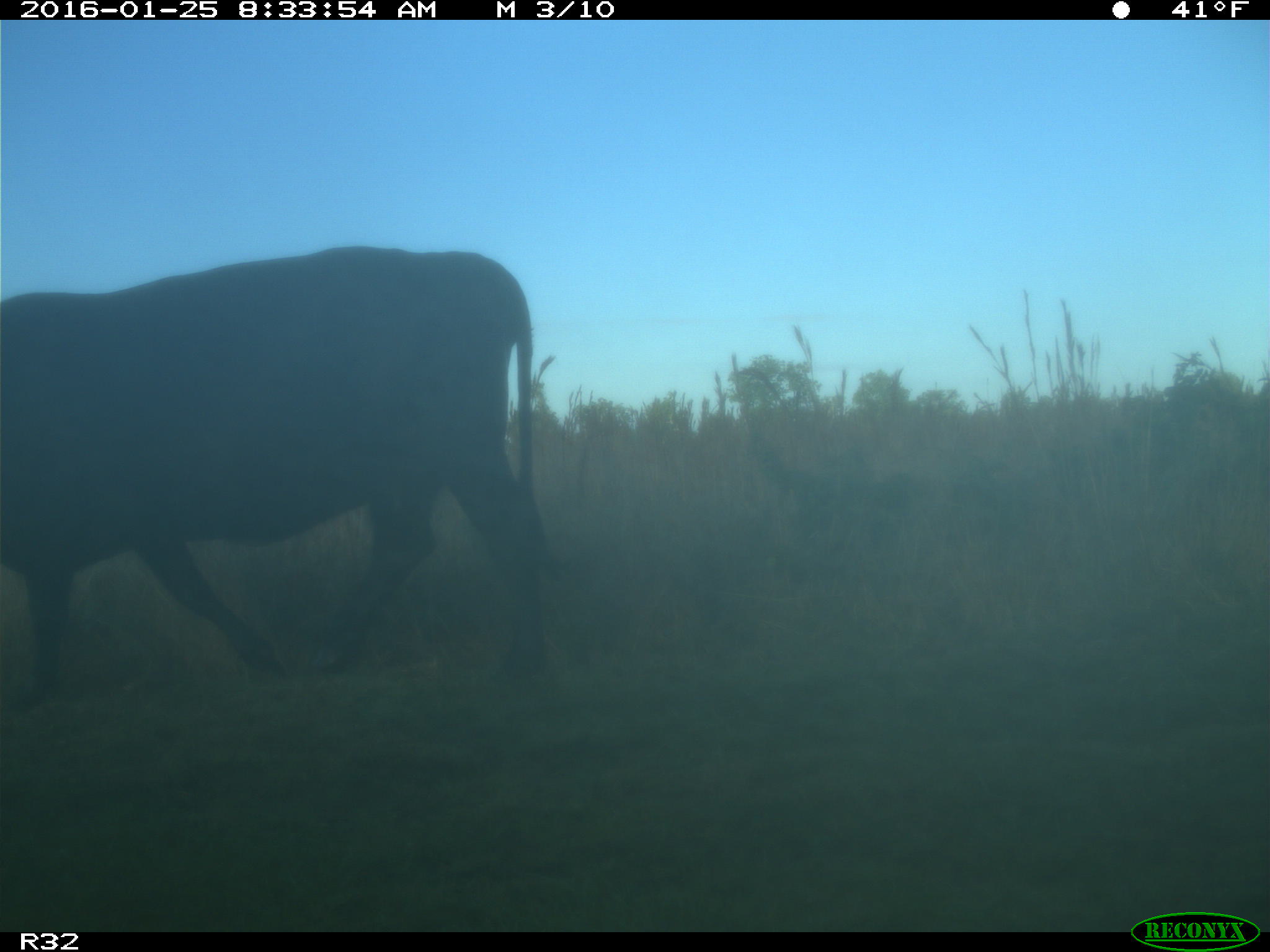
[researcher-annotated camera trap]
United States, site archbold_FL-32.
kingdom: Animalia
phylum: Chordata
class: Mammalia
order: Artiodactyla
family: Bovidae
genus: Bos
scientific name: Bos taurus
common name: domestic cow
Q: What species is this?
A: Bos taurus (domestic cow).